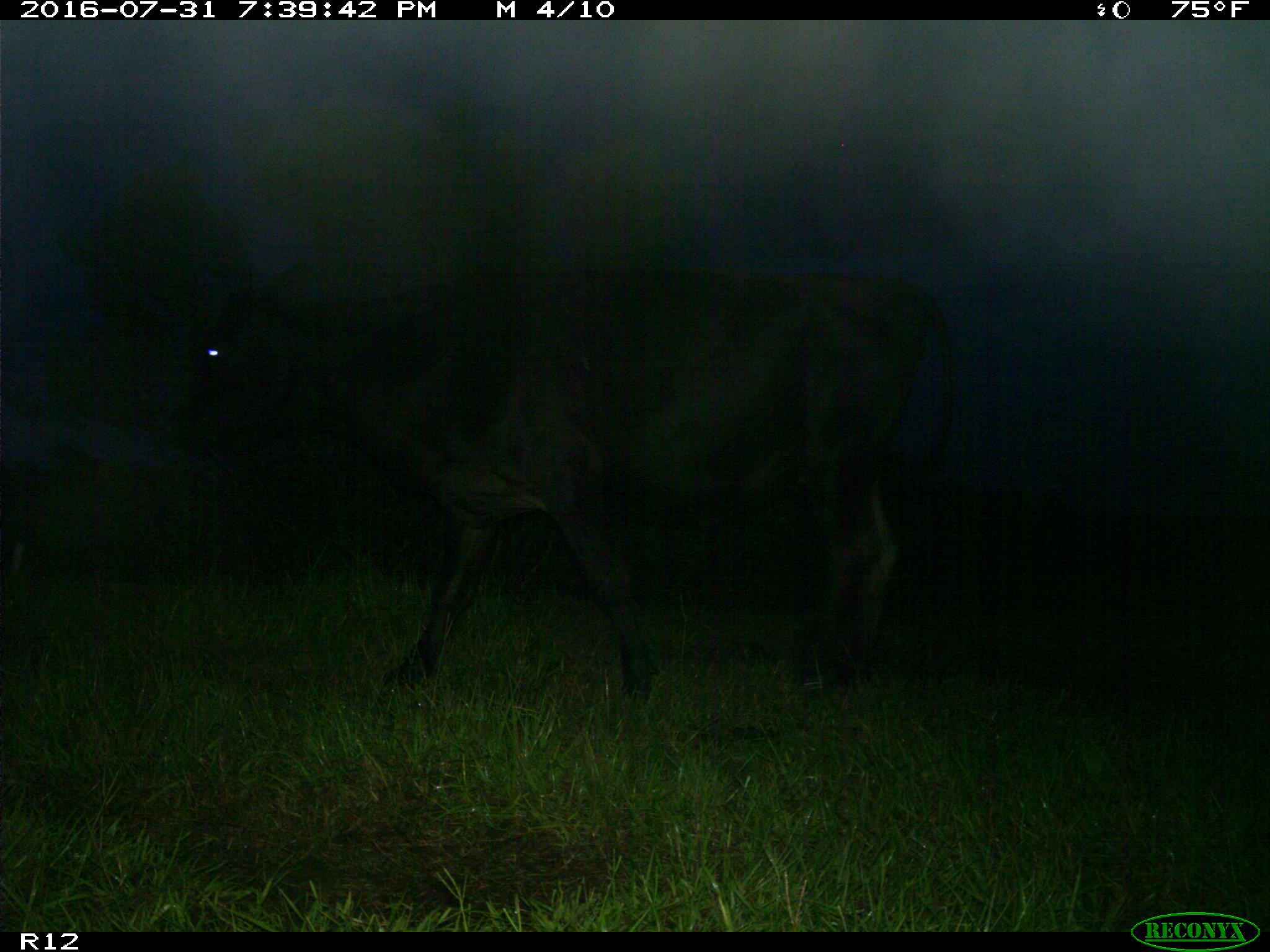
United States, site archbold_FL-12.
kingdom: Animalia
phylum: Chordata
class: Mammalia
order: Artiodactyla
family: Bovidae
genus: Bos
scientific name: Bos taurus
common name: domestic cow